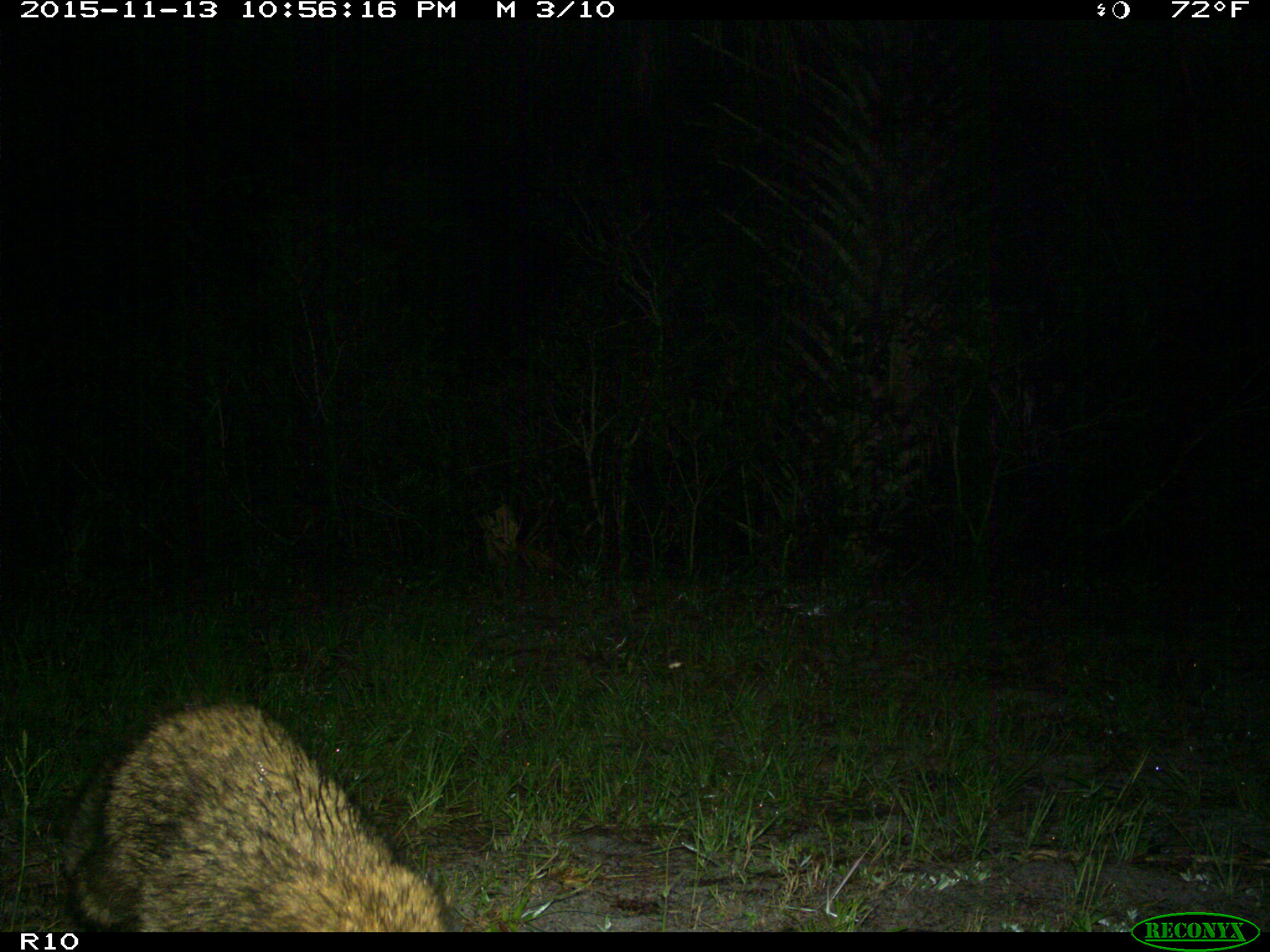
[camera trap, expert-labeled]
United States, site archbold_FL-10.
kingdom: Animalia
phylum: Chordata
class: Mammalia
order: Carnivora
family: Procyonidae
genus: Procyon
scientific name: Procyon lotor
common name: common raccoon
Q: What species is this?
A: Procyon lotor (common raccoon).